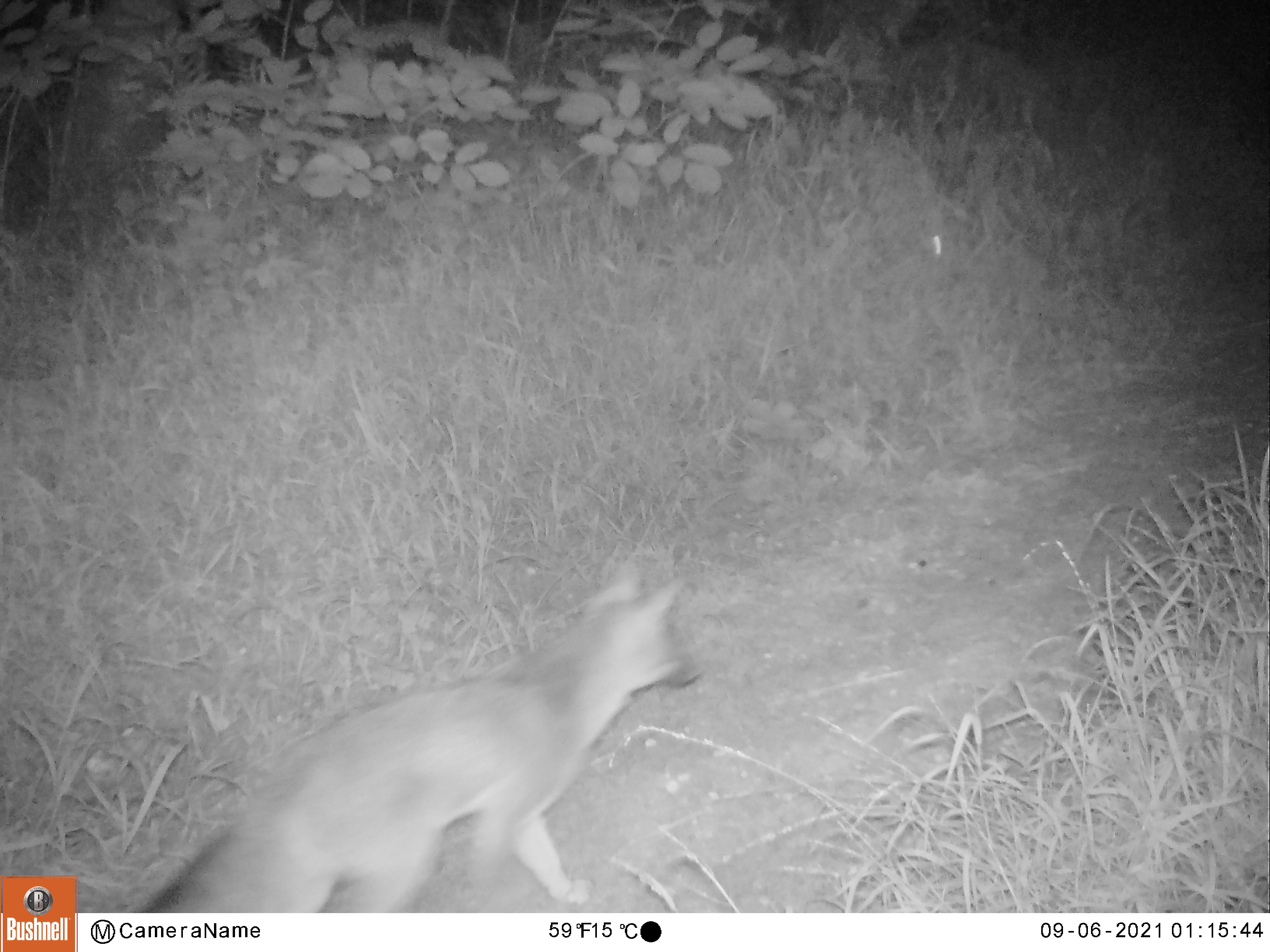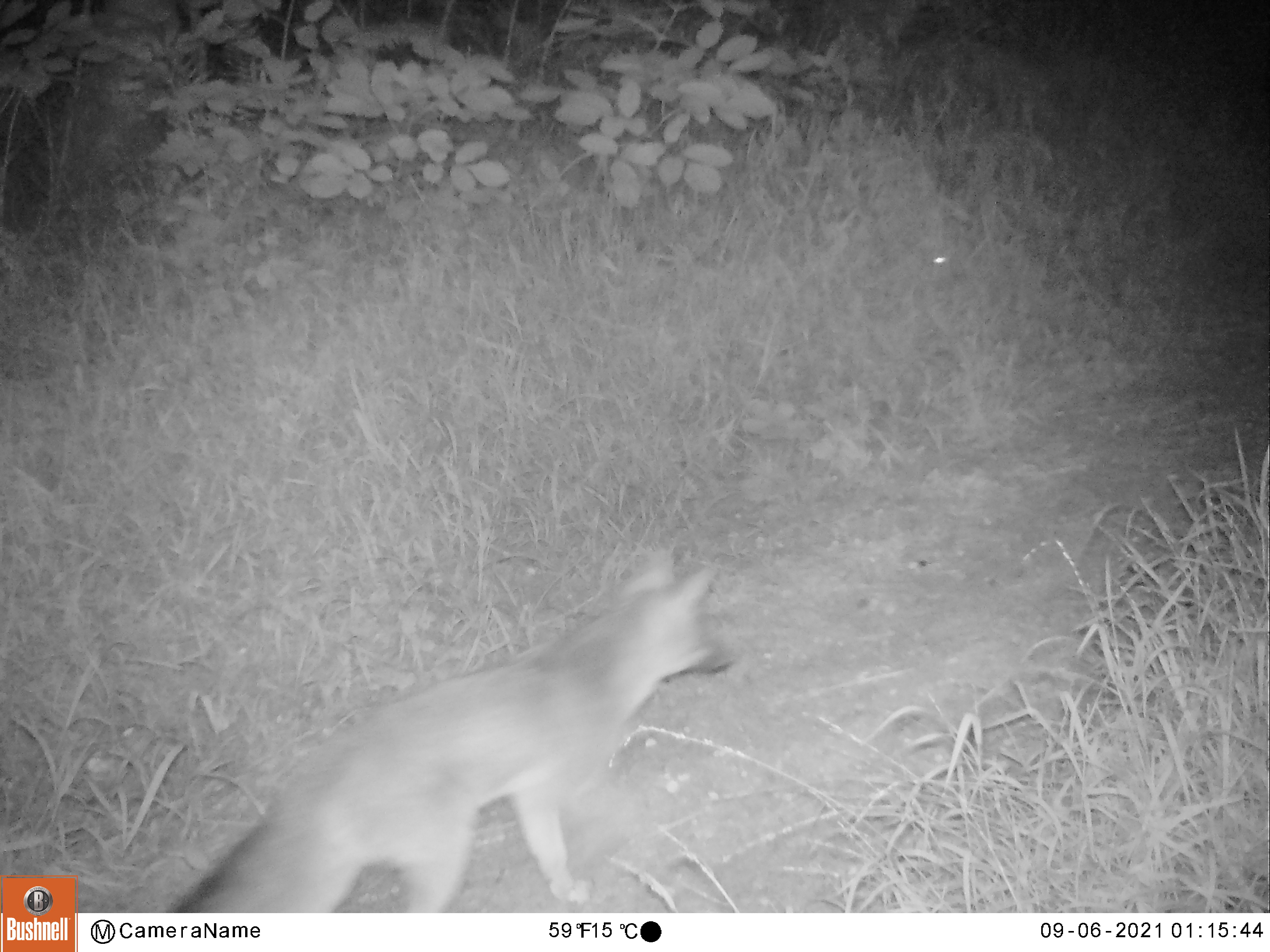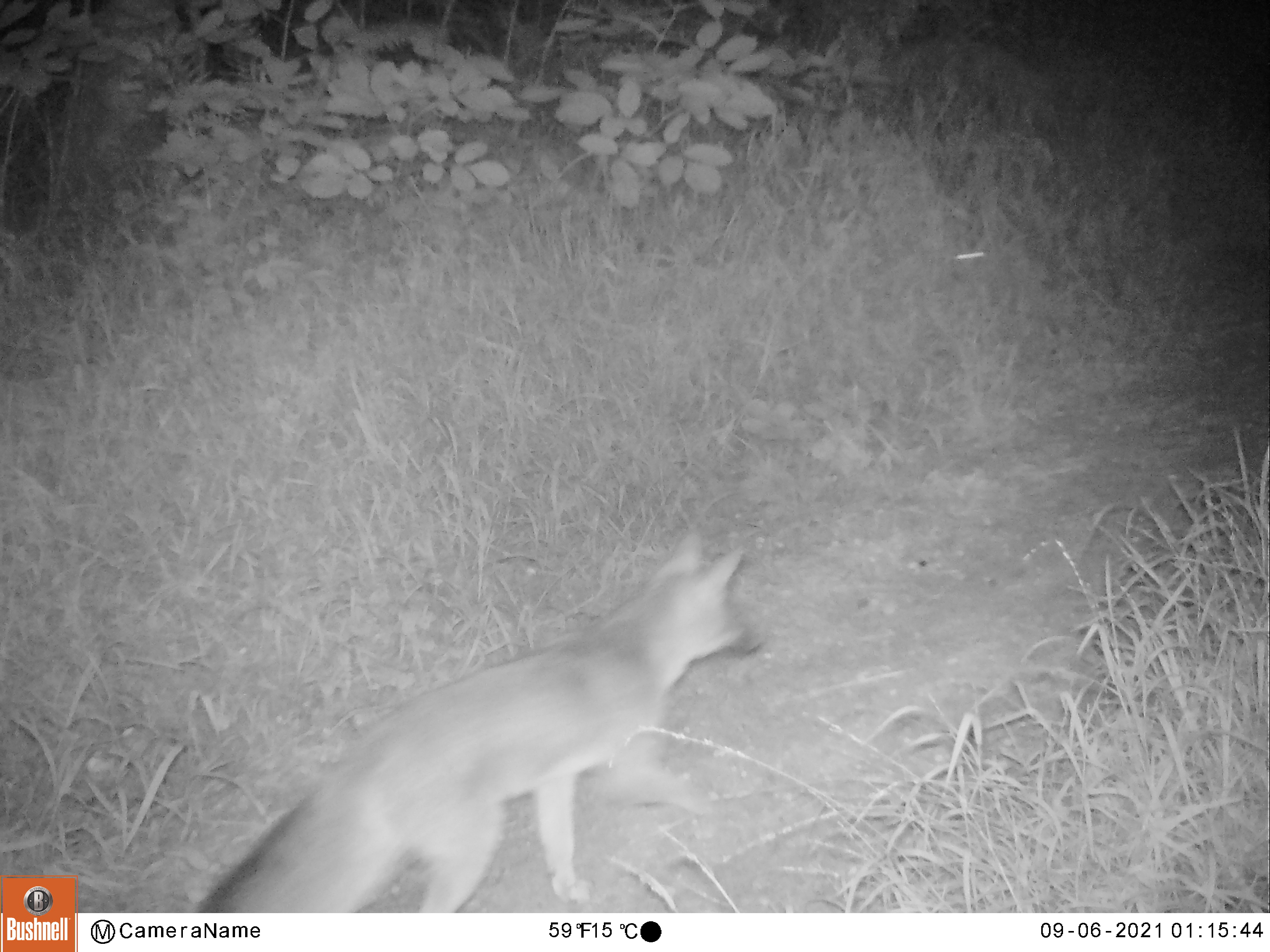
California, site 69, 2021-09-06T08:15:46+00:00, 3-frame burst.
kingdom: Animalia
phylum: Chordata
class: Mammalia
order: Carnivora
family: Canidae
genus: Urocyon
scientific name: Urocyon cinereoargenteus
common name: gray fox